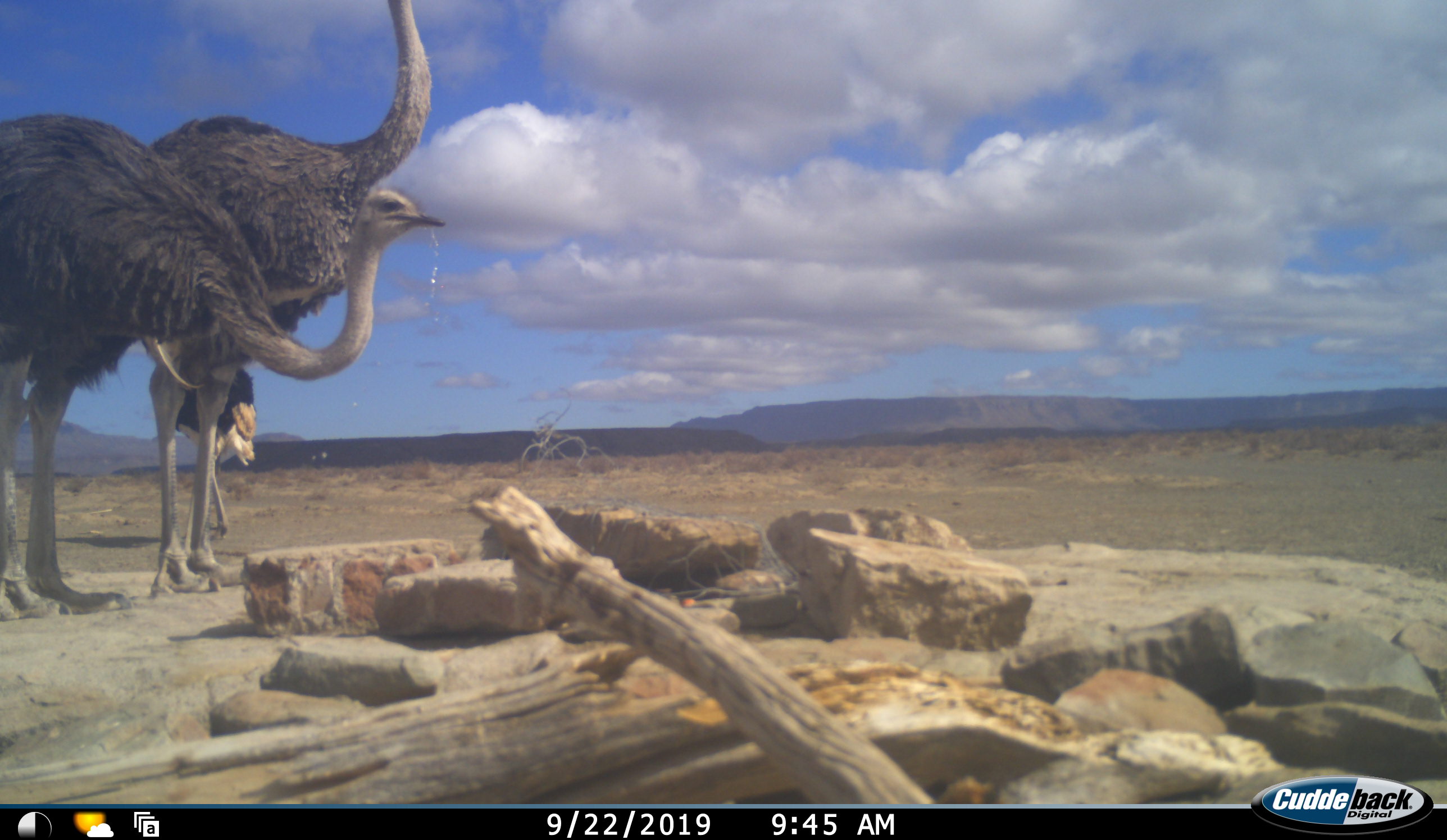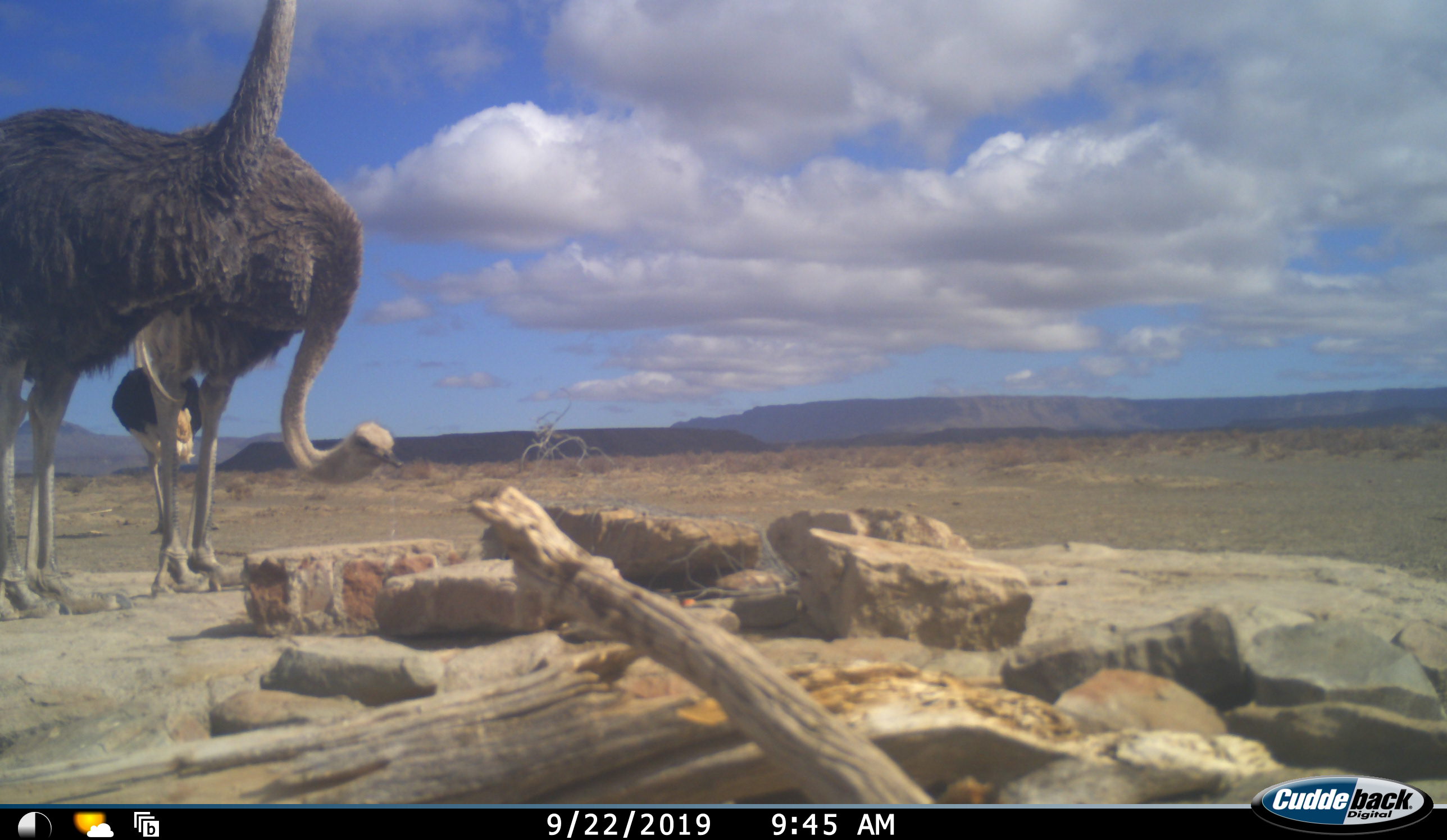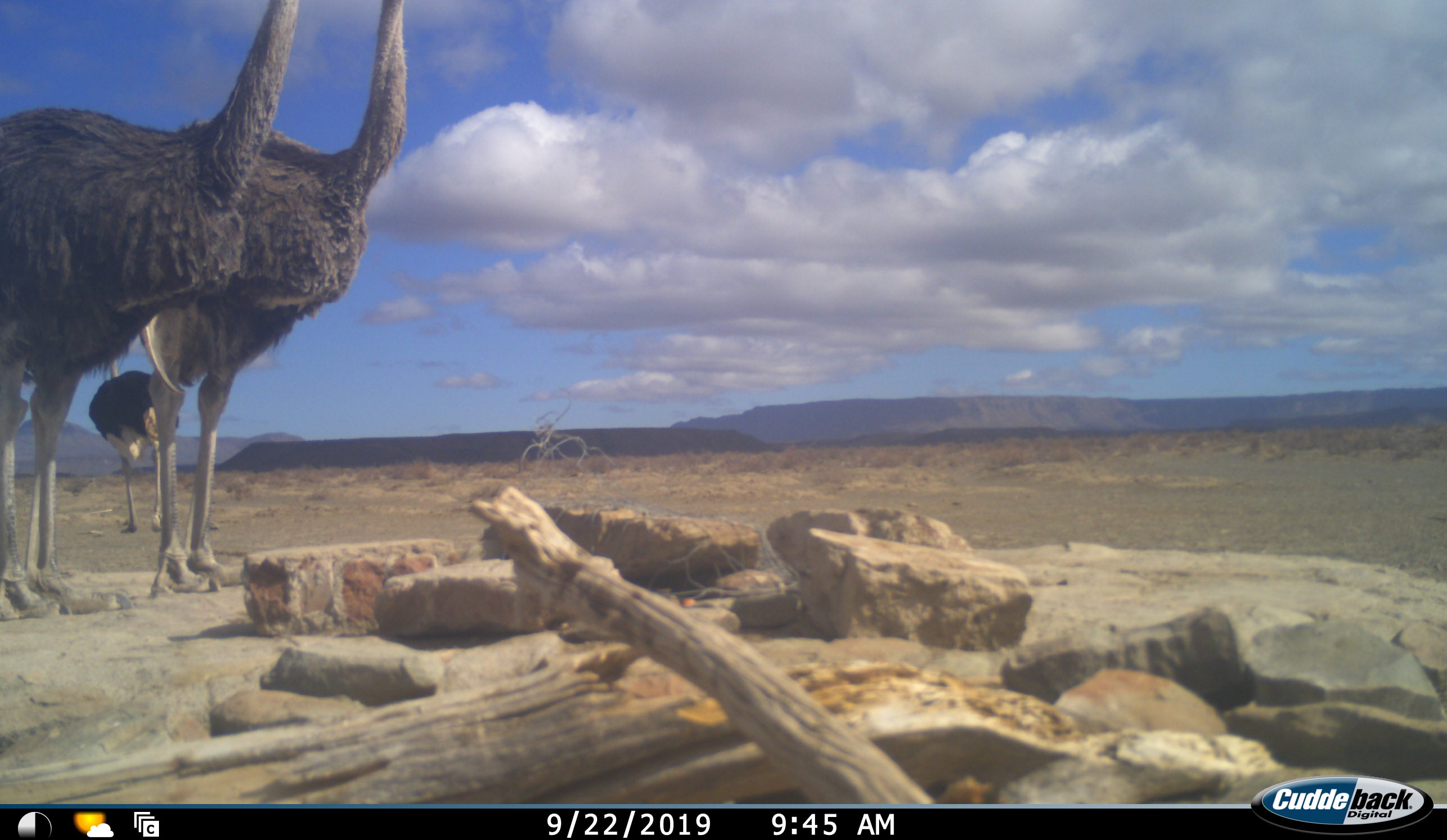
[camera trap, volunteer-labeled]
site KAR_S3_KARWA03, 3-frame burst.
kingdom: Animalia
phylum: Chordata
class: Aves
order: Struthioniformes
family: Struthionidae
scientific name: Struthionidae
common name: ostrich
Ostrich (Struthionidae), count 3. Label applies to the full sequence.